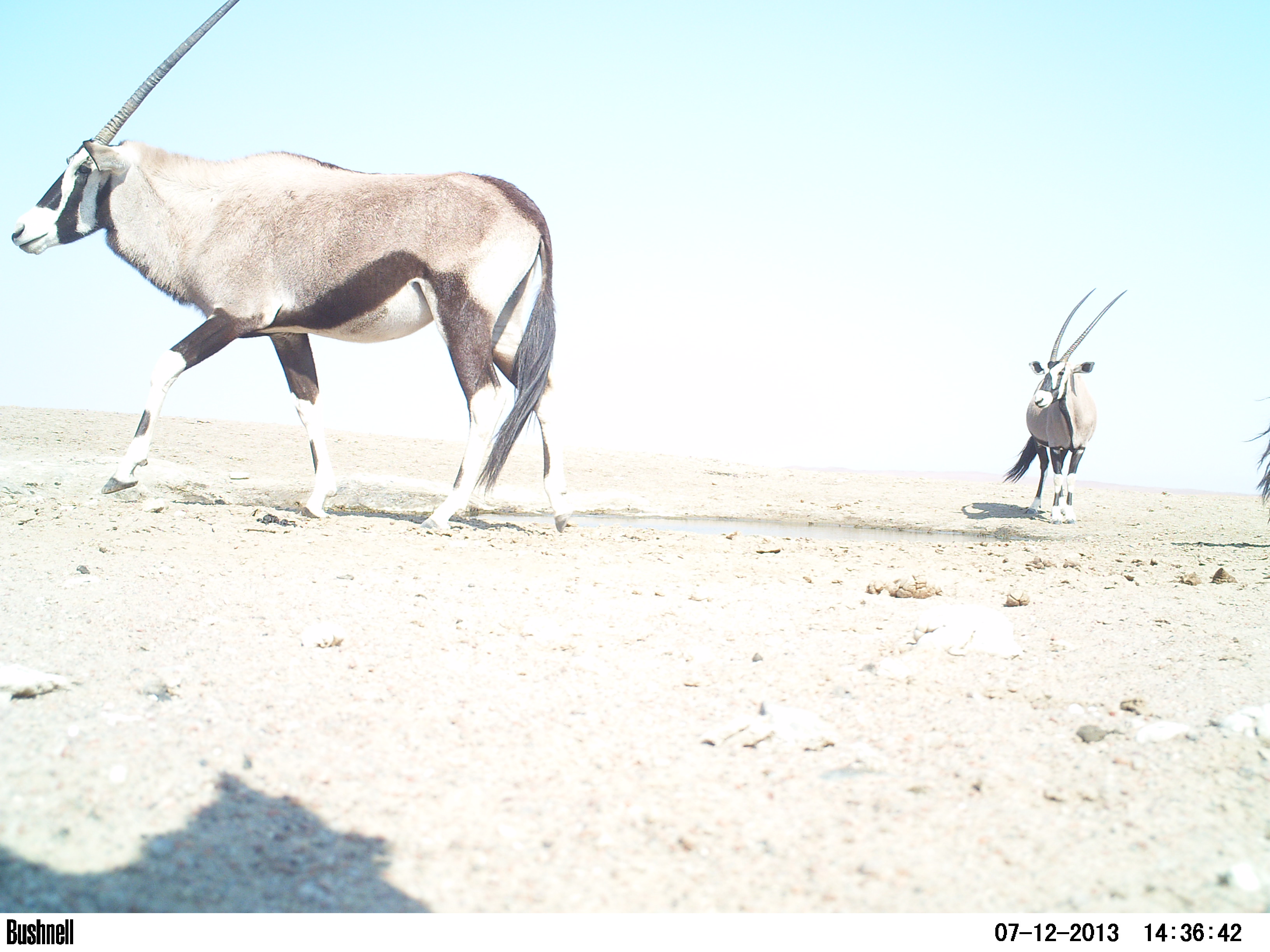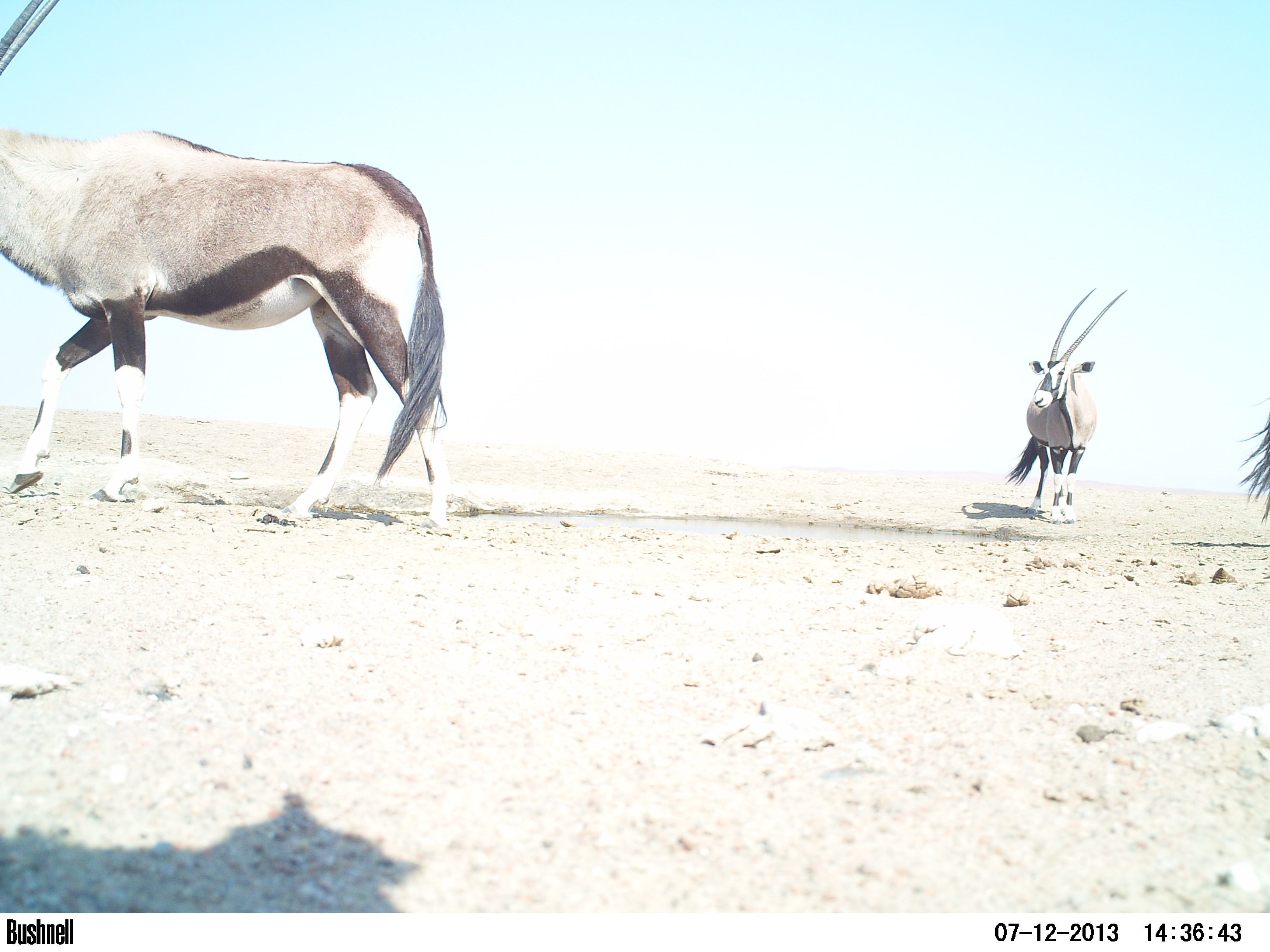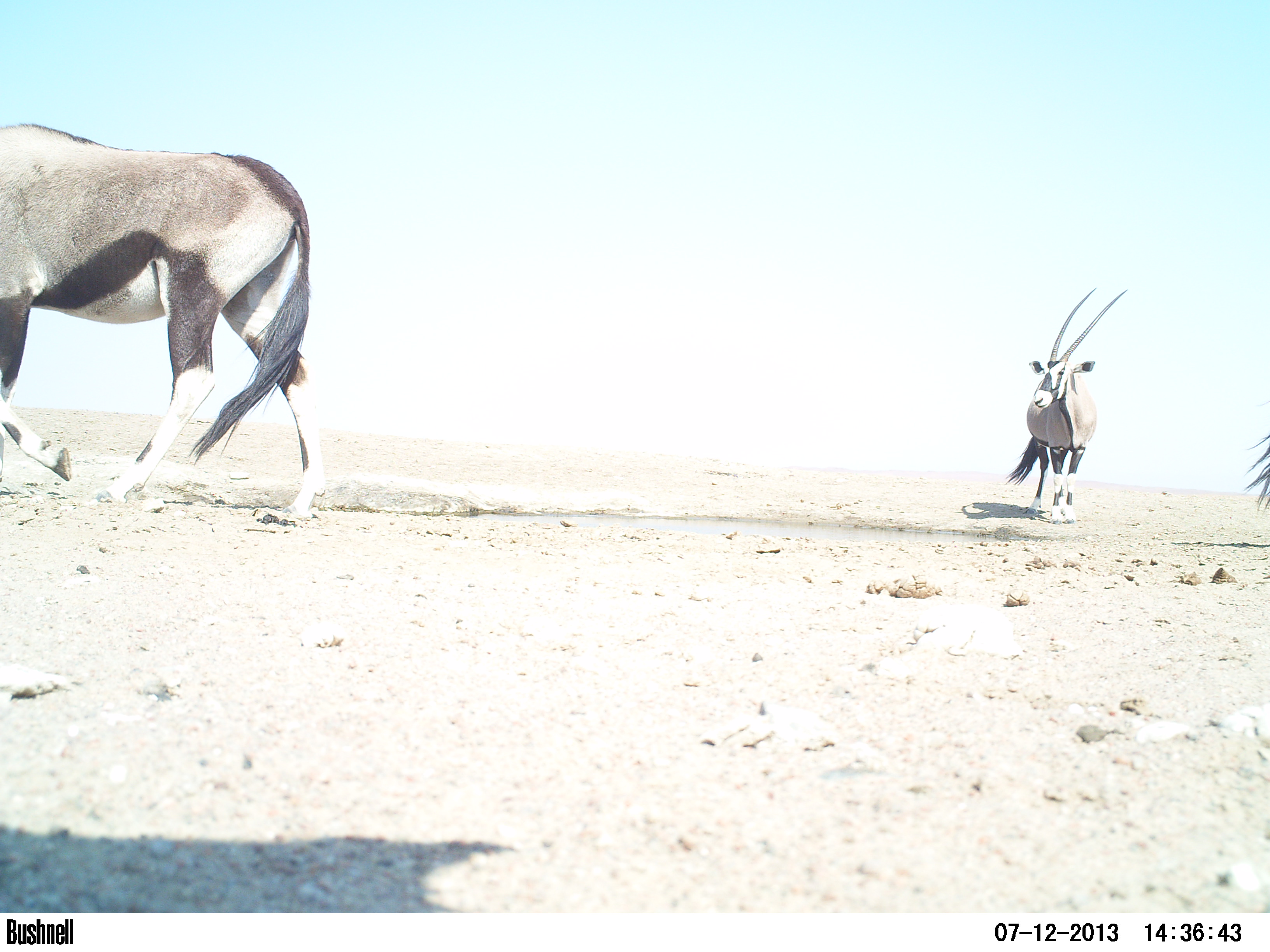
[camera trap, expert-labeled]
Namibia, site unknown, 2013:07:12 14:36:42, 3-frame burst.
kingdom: Animalia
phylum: Chordata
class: Mammalia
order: Artiodactyla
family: Bovidae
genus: Oryx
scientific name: Oryx gazella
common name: gemsbok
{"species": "Oryx gazella (gemsbok)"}